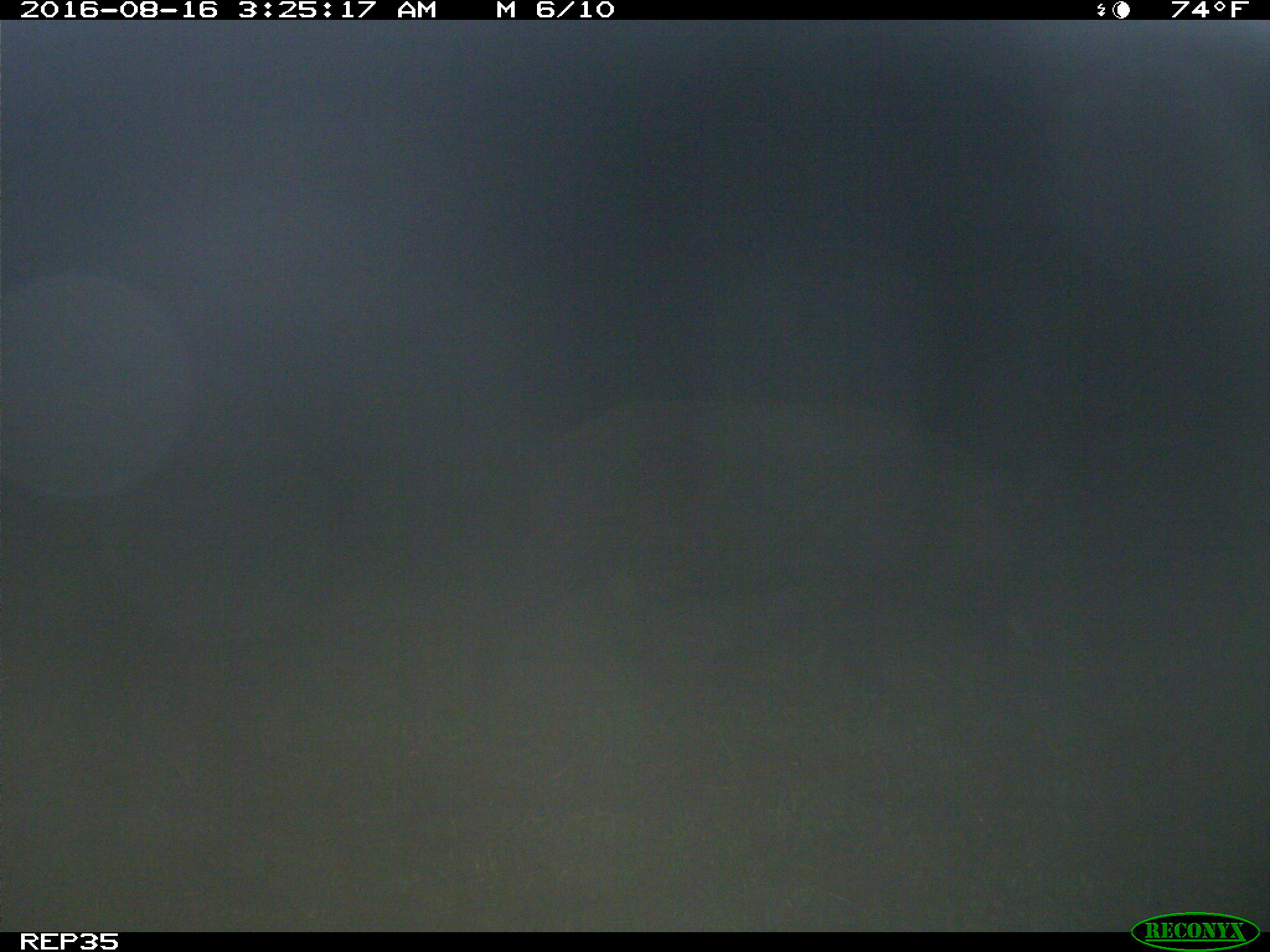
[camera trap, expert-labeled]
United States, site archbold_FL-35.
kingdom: Animalia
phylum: Chordata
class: Mammalia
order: Artiodactyla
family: Suidae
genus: Sus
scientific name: Sus scrofa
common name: wild boar